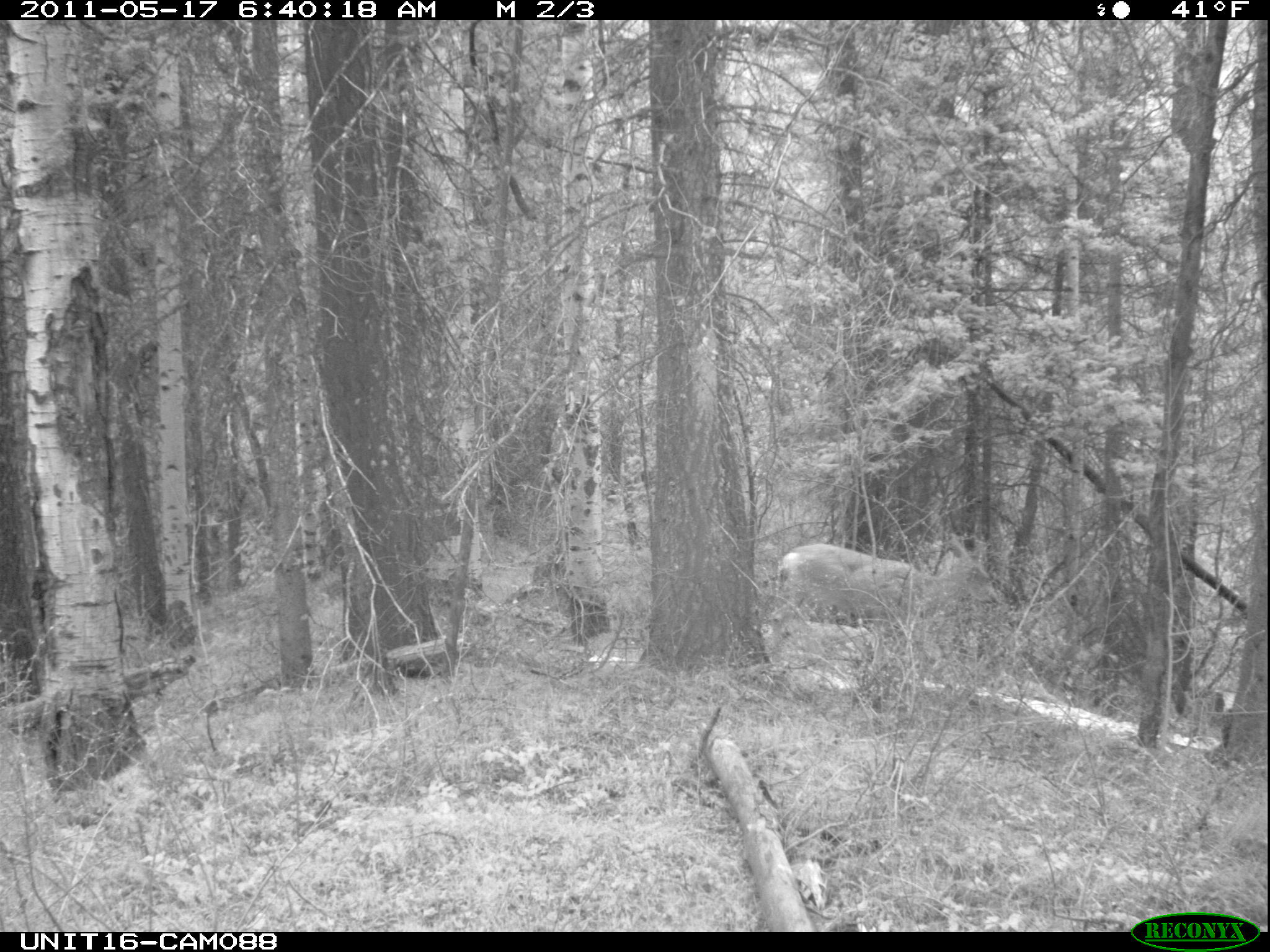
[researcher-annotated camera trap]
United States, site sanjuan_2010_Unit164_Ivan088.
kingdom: Animalia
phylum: Chordata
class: Mammalia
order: Artiodactyla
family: Cervidae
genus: Odocoileus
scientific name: Odocoileus hemionus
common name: mule deer